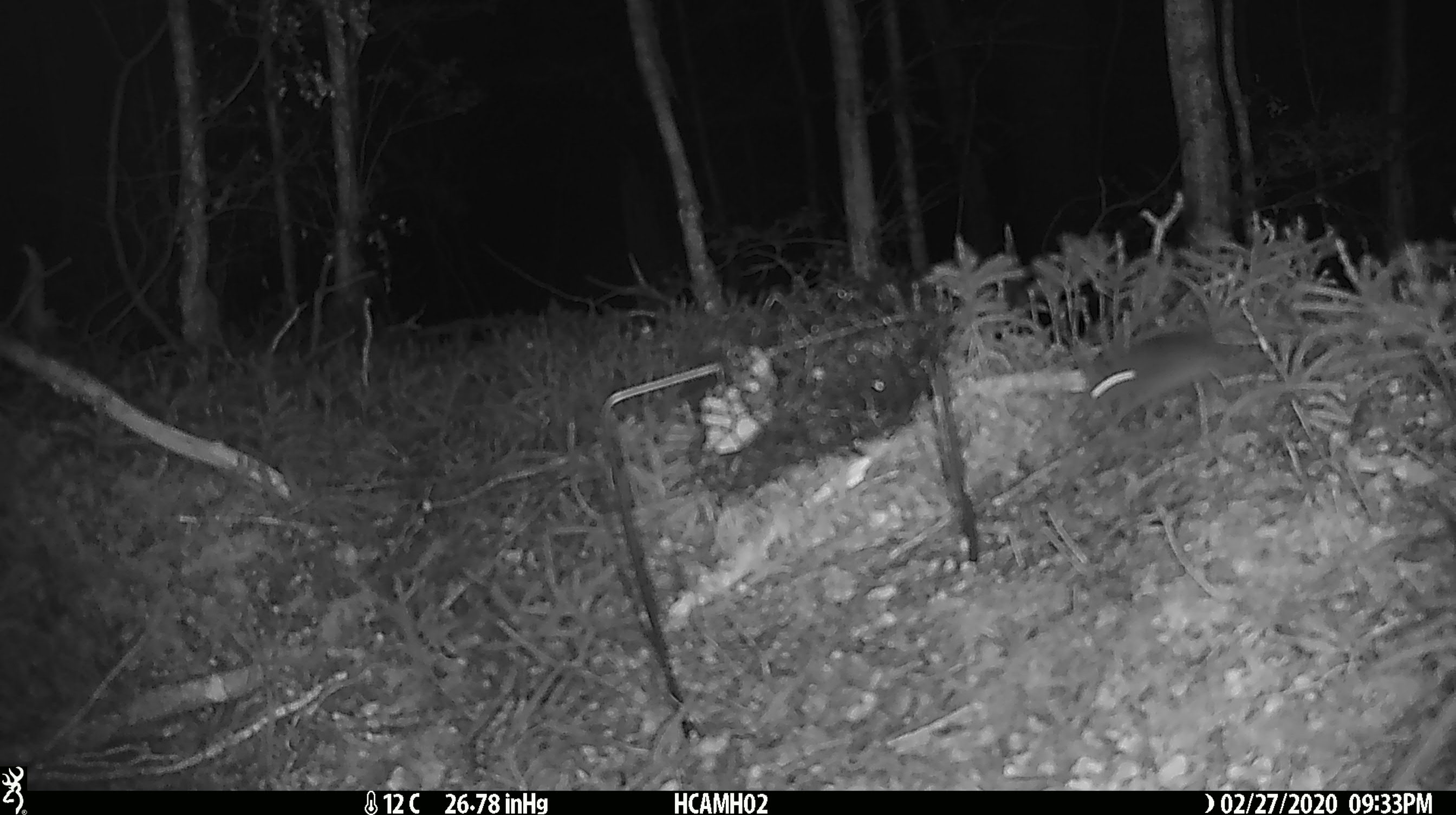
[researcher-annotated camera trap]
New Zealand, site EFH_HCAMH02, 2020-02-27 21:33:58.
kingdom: Animalia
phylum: Chordata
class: Mammalia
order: Rodentia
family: Muridae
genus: Mus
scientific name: Mus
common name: mouse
Mouse (Mus).